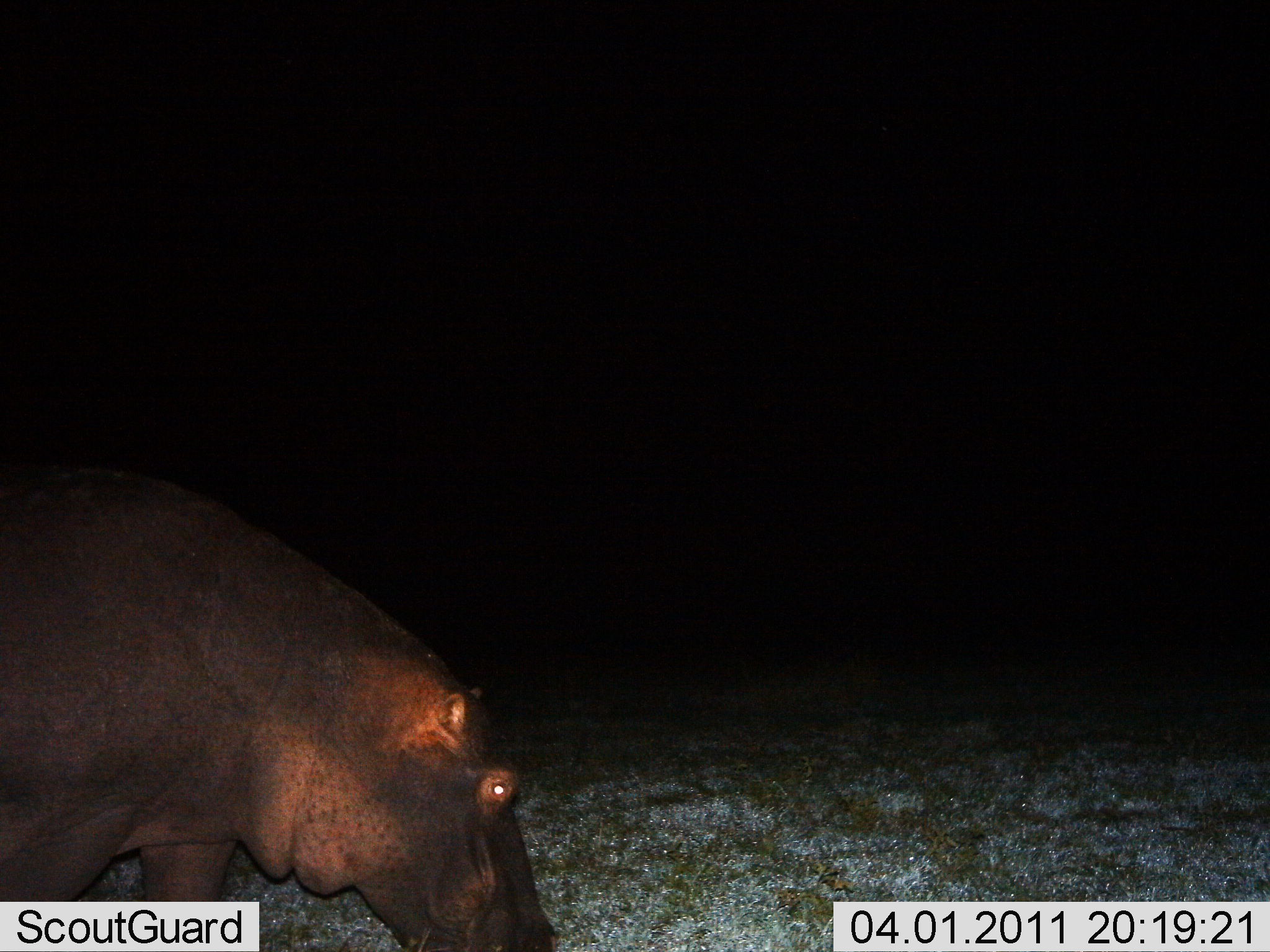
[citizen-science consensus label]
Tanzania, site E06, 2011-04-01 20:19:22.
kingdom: Animalia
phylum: Chordata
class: Mammalia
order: Artiodactyla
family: Hippopotamidae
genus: Hippopotamus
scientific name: Hippopotamus amphibius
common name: hippopotamus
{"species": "hippopotamus (Hippopotamus amphibius)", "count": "1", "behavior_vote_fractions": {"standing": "55%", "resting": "0%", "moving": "27%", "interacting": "0%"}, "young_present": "0%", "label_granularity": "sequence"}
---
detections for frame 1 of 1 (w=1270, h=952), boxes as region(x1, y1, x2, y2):
animal: region(2, 457, 560, 950)